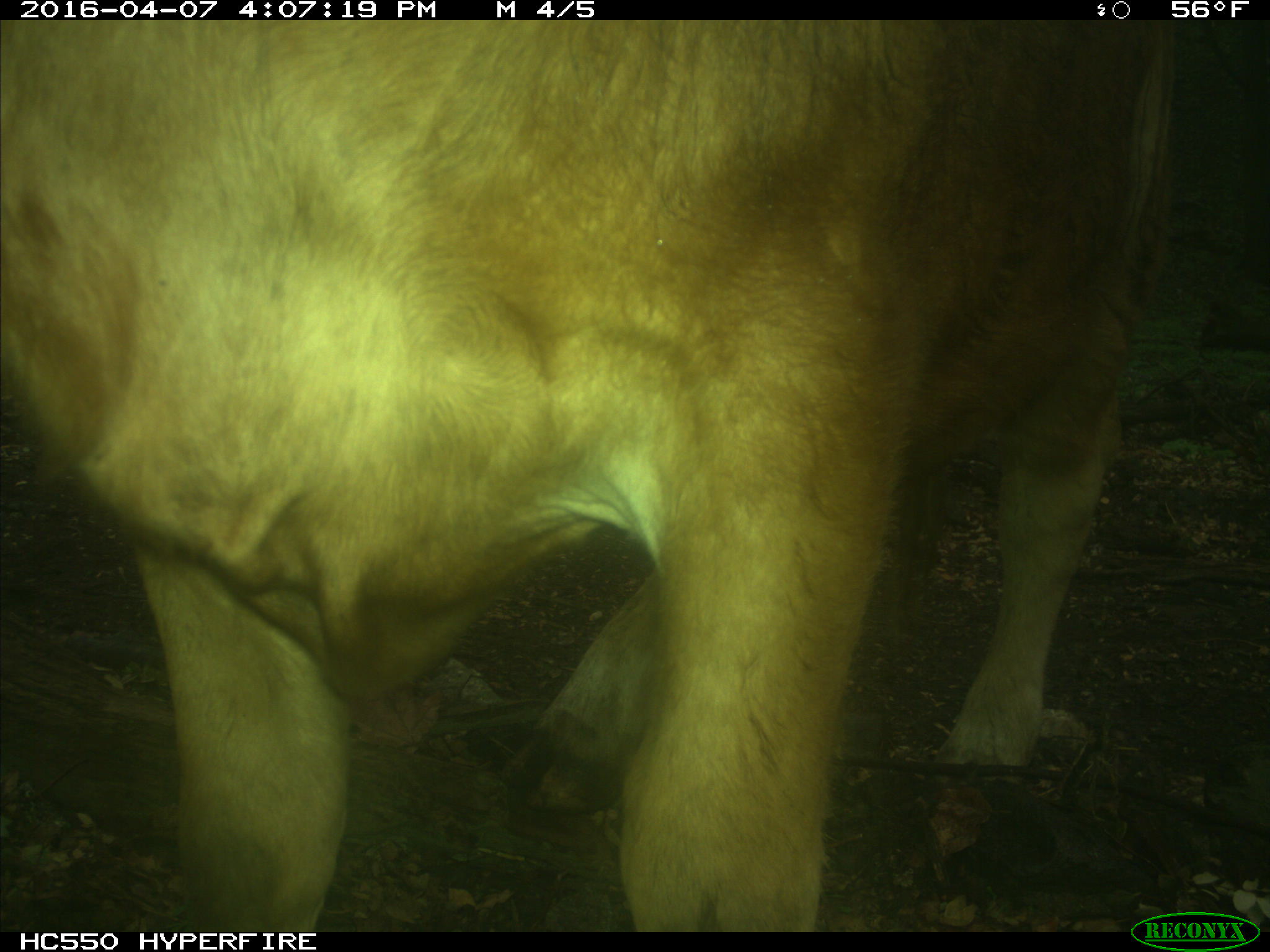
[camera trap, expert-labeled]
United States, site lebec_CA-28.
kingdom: Animalia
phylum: Chordata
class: Mammalia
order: Artiodactyla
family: Bovidae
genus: Bos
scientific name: Bos taurus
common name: domestic cow